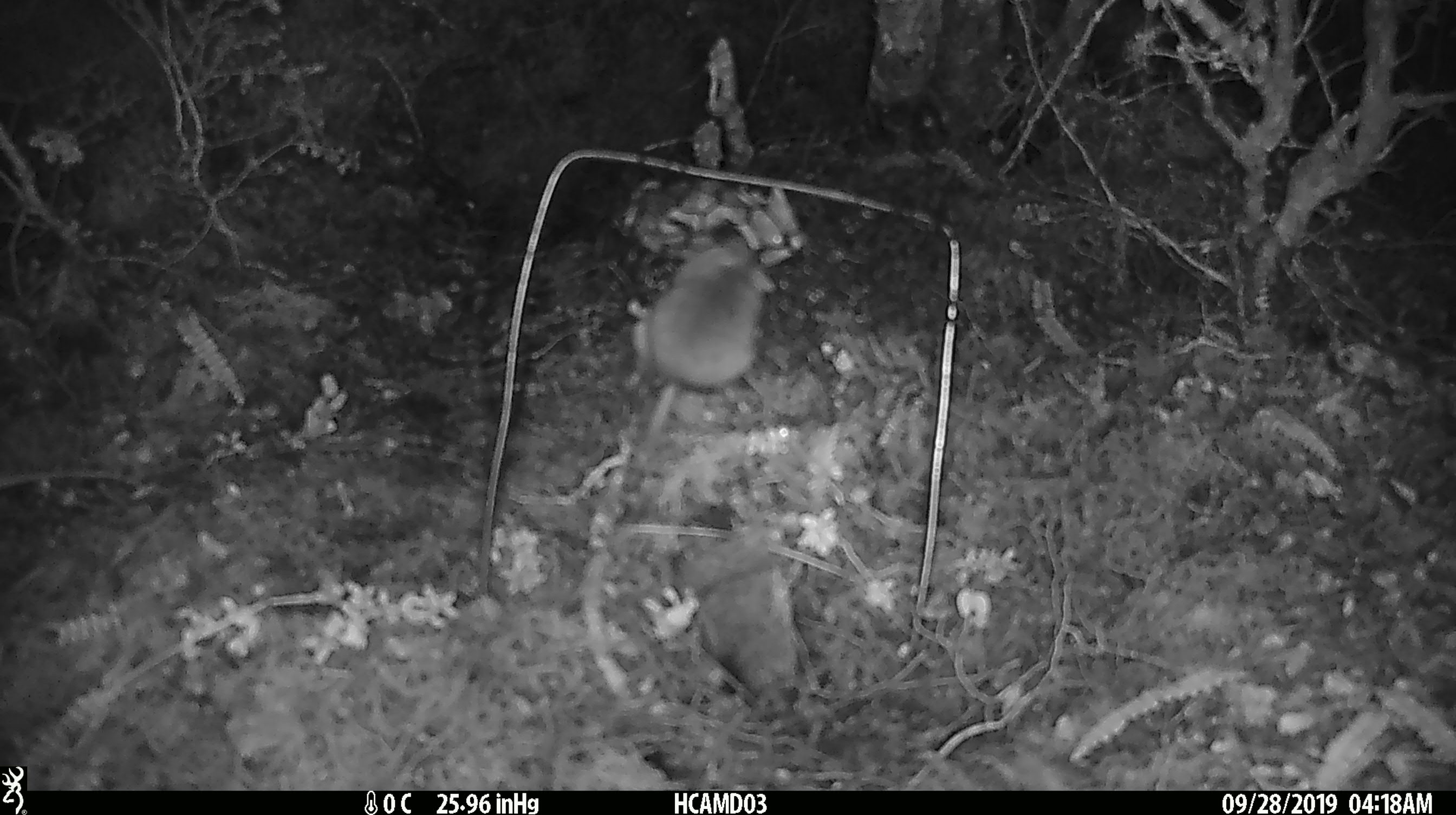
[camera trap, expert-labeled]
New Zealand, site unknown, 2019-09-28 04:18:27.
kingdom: Animalia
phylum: Chordata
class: Mammalia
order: Rodentia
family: Muridae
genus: Mus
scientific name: Mus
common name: mouse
Mouse (Mus).